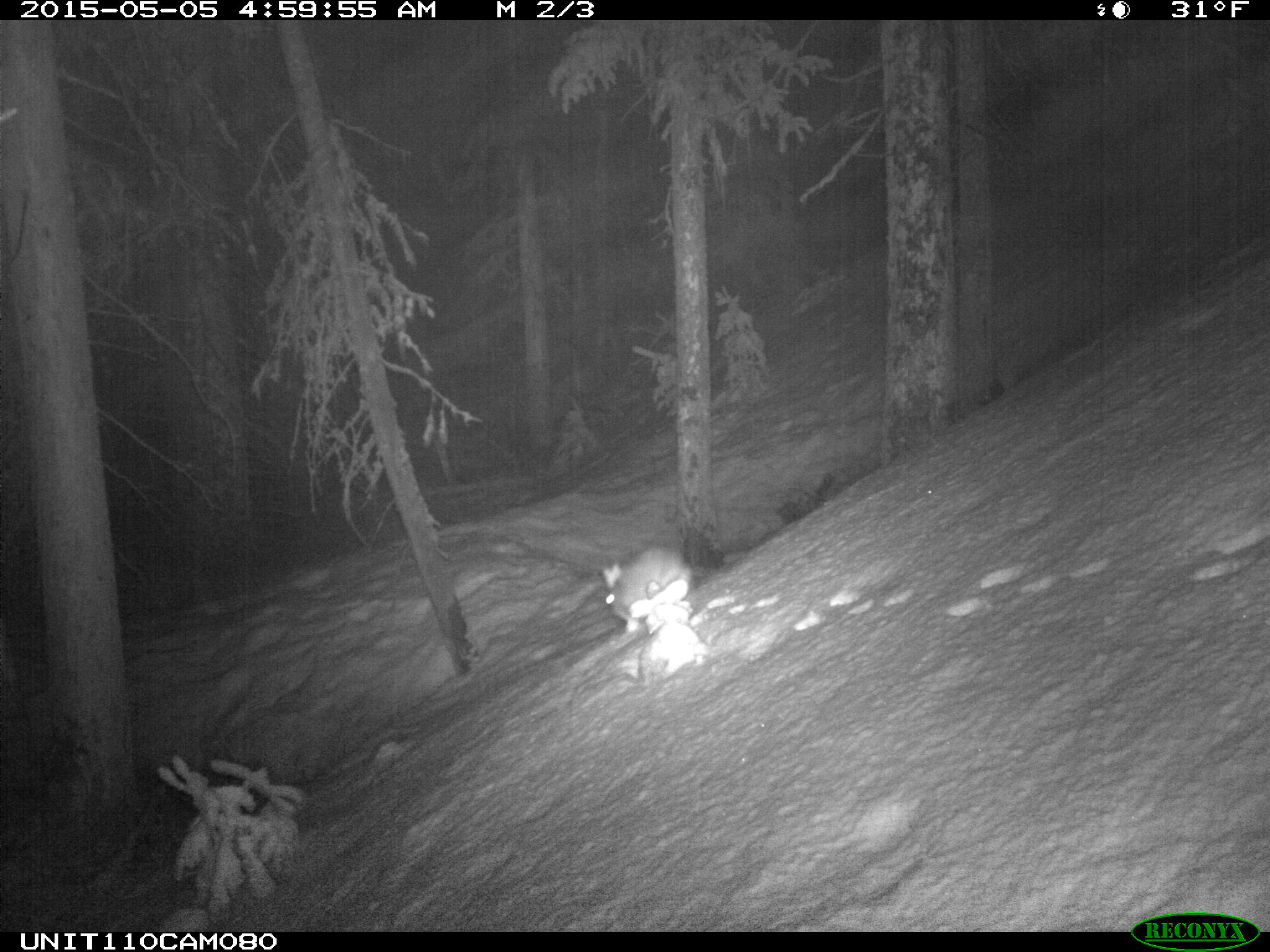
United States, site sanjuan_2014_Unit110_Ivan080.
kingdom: Animalia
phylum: Chordata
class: Mammalia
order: Lagomorpha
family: Leporidae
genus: Lepus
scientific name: Lepus americanus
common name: snowshoe hare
Lepus americanus (snowshoe hare).